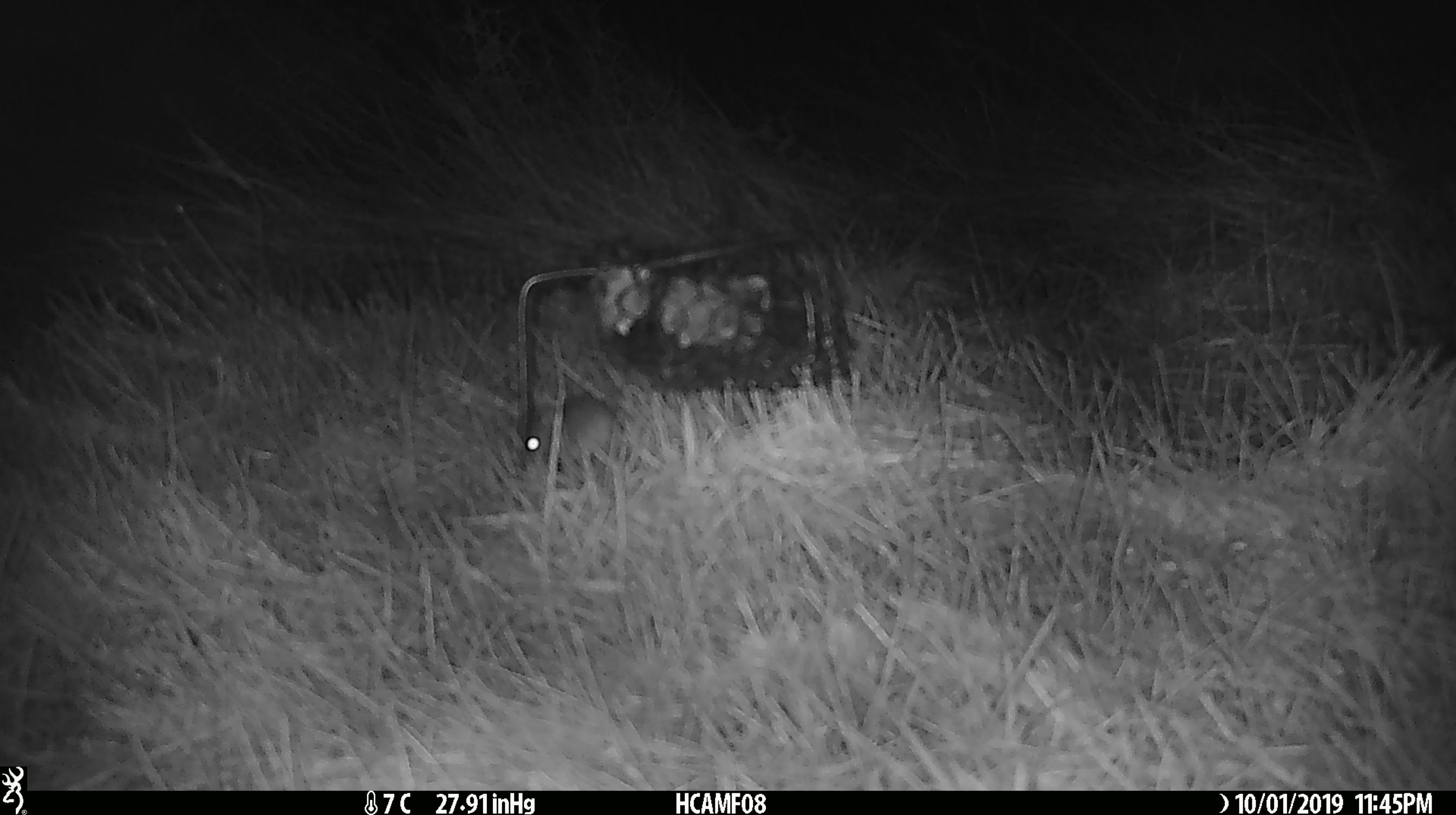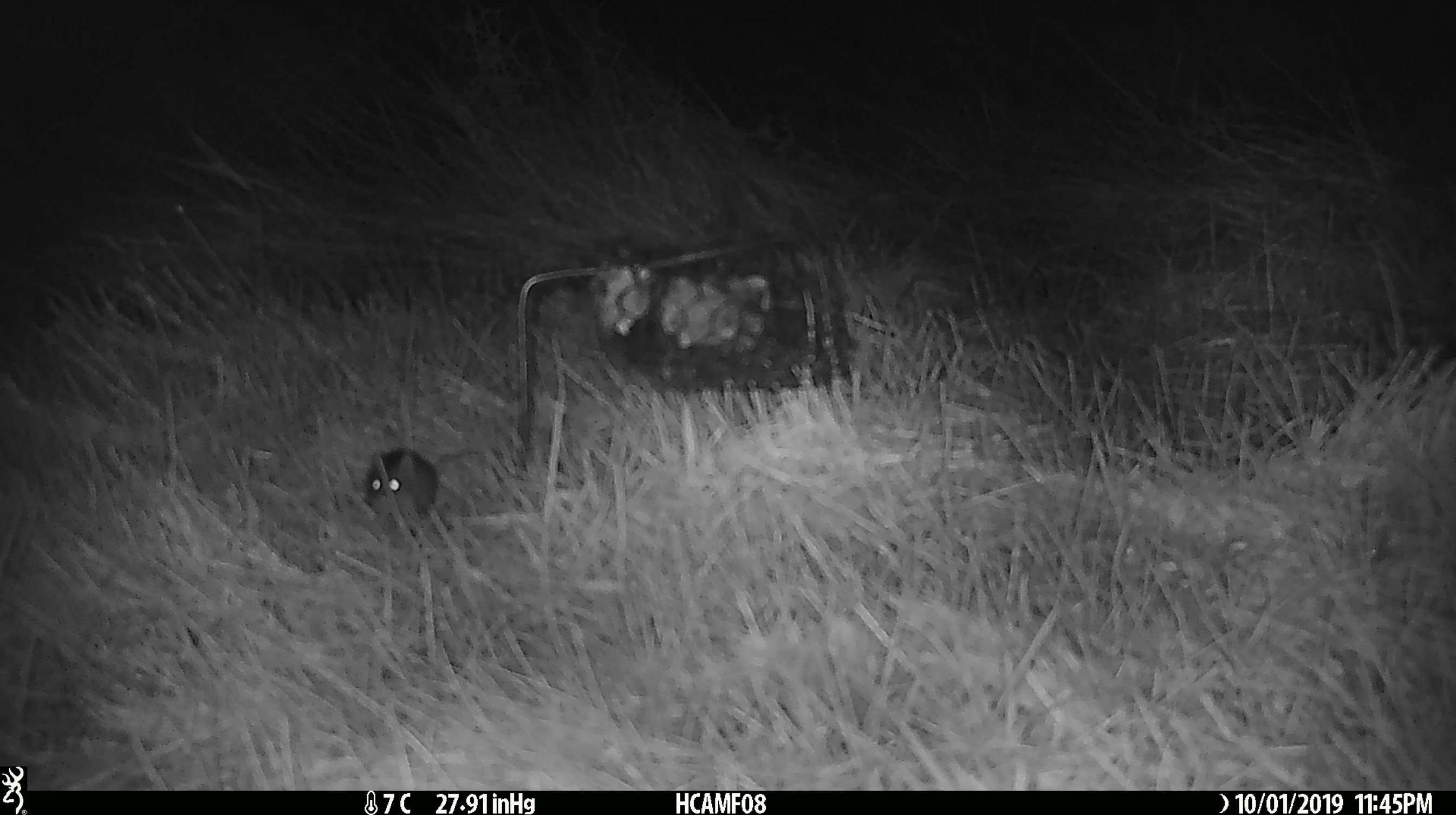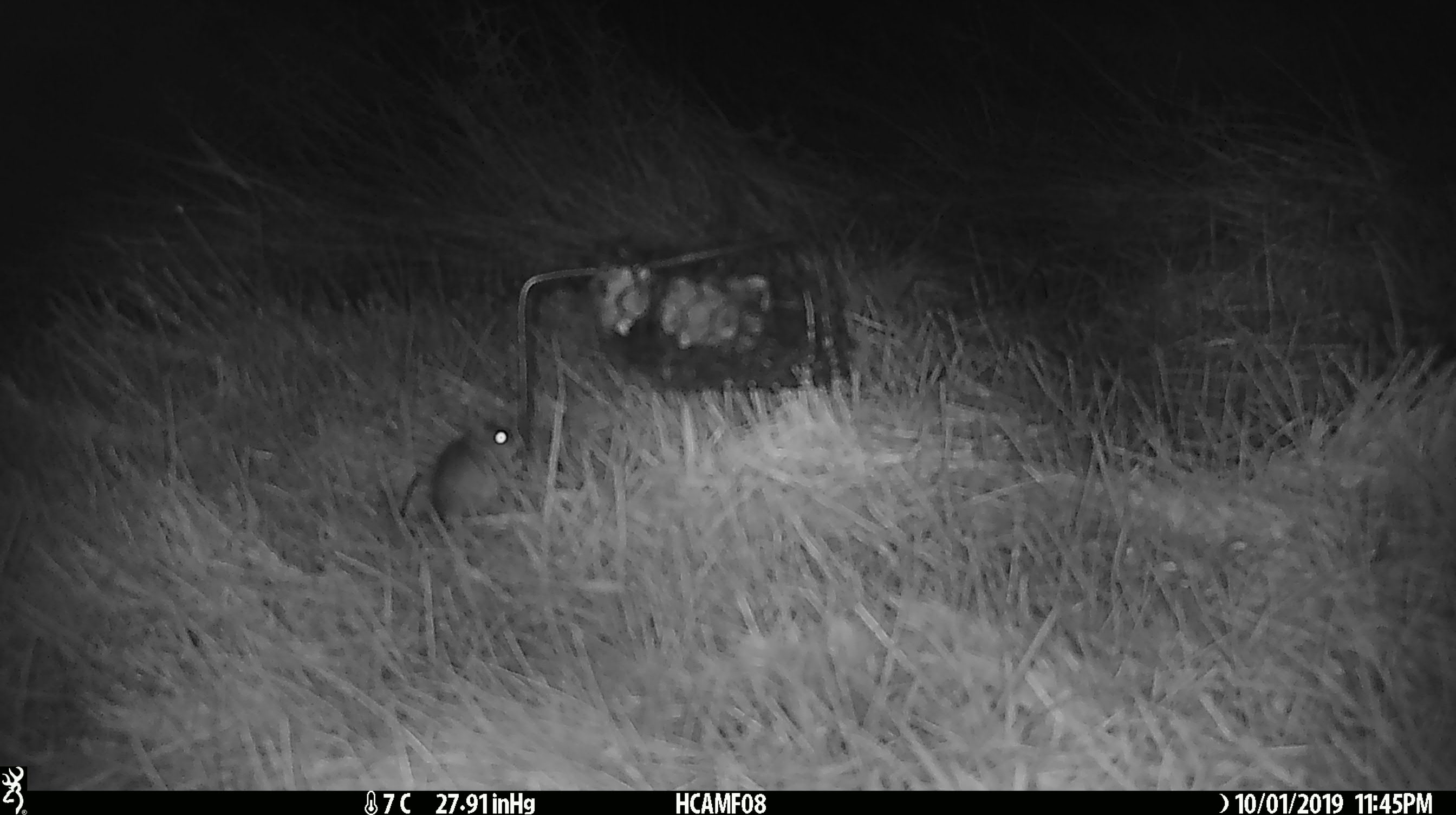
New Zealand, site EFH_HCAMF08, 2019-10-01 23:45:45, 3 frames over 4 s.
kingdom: Animalia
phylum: Chordata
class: Mammalia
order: Rodentia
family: Muridae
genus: Mus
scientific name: Mus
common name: mouse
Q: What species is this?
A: Mouse (Mus).